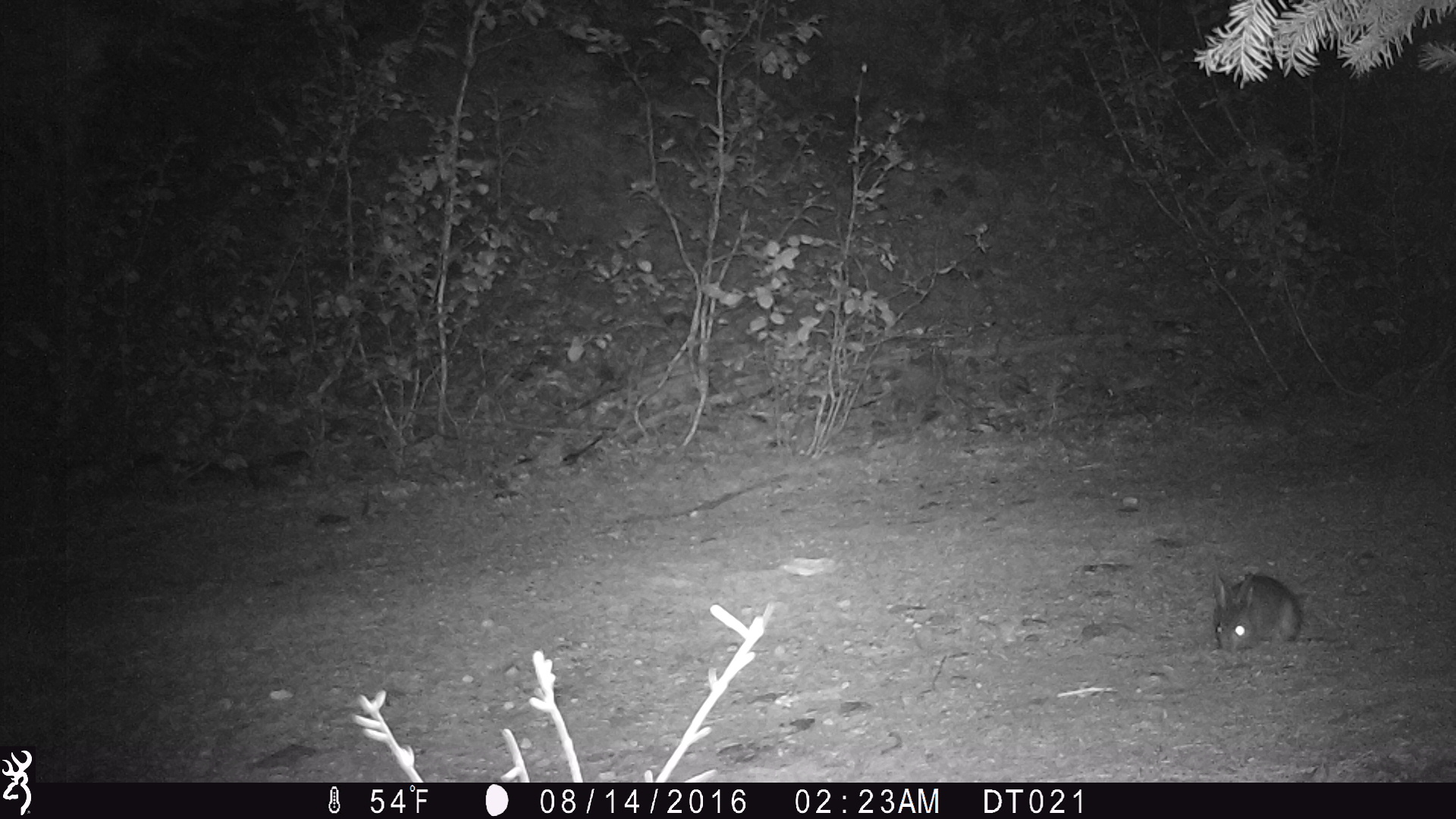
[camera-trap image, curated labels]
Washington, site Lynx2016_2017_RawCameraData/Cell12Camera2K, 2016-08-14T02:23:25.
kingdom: Animalia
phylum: Chordata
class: Mammalia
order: Lagomorpha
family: Leporidae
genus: Lepus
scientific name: Lepus americanus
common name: snowshoe hare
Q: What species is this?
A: Lepus americanus (snowshoe hare).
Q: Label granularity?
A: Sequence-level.